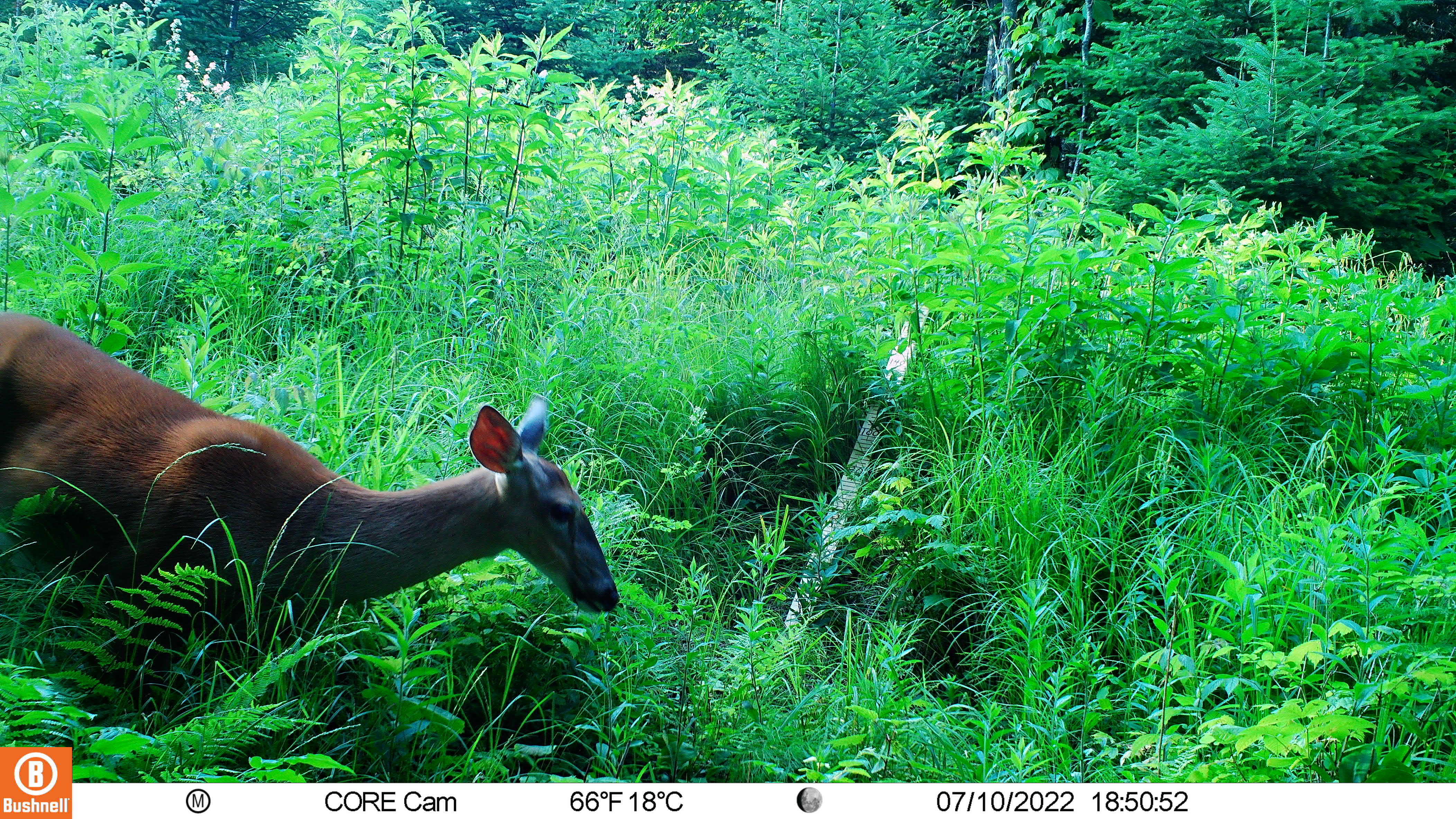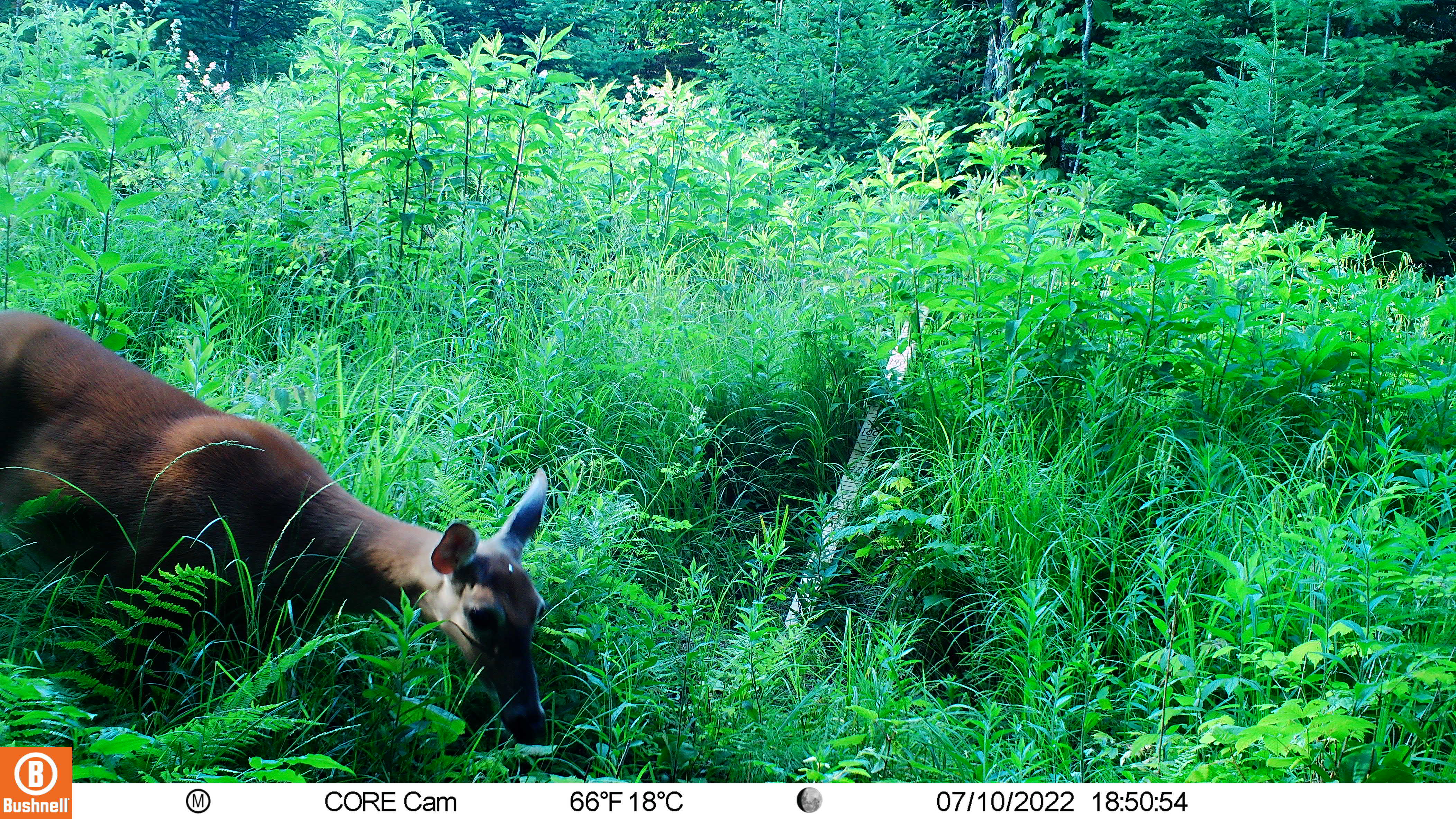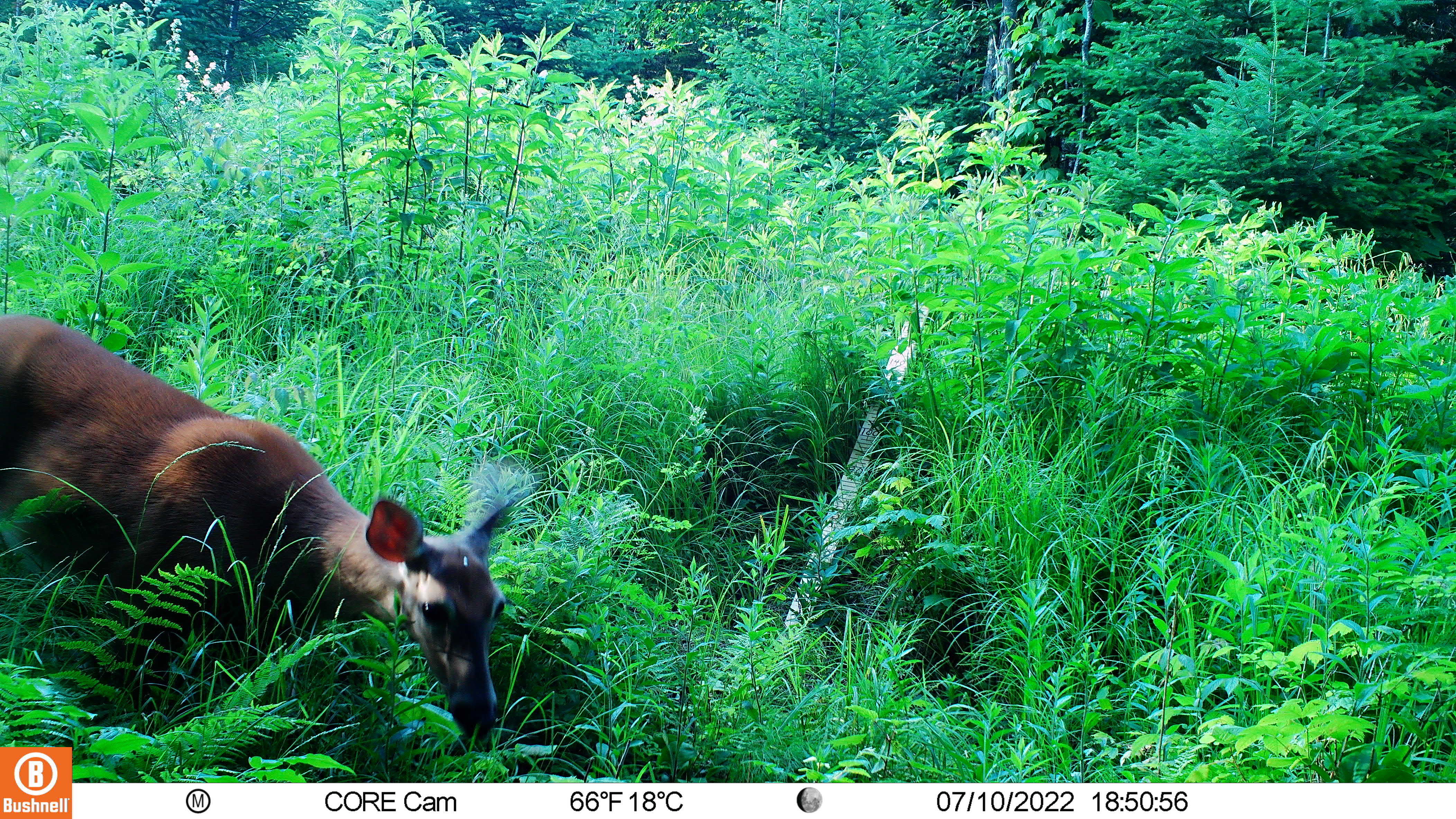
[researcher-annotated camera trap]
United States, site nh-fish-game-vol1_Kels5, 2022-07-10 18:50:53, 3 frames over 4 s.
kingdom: Animalia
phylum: Chordata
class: Mammalia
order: Artiodactyla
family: Cervidae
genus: Odocoileus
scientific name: Odocoileus virginianus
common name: white-tailed deer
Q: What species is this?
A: White-tailed deer (Odocoileus virginianus).